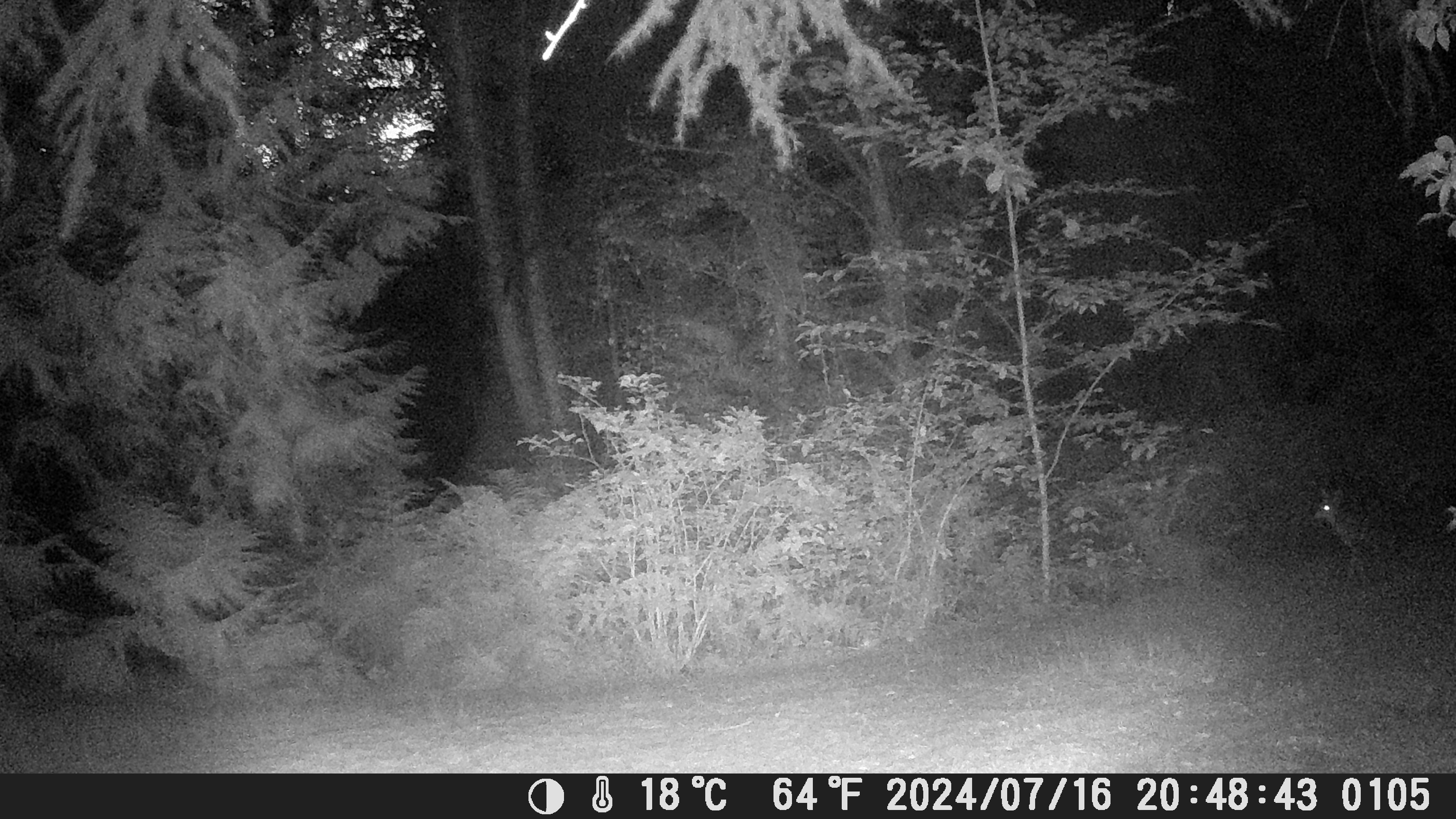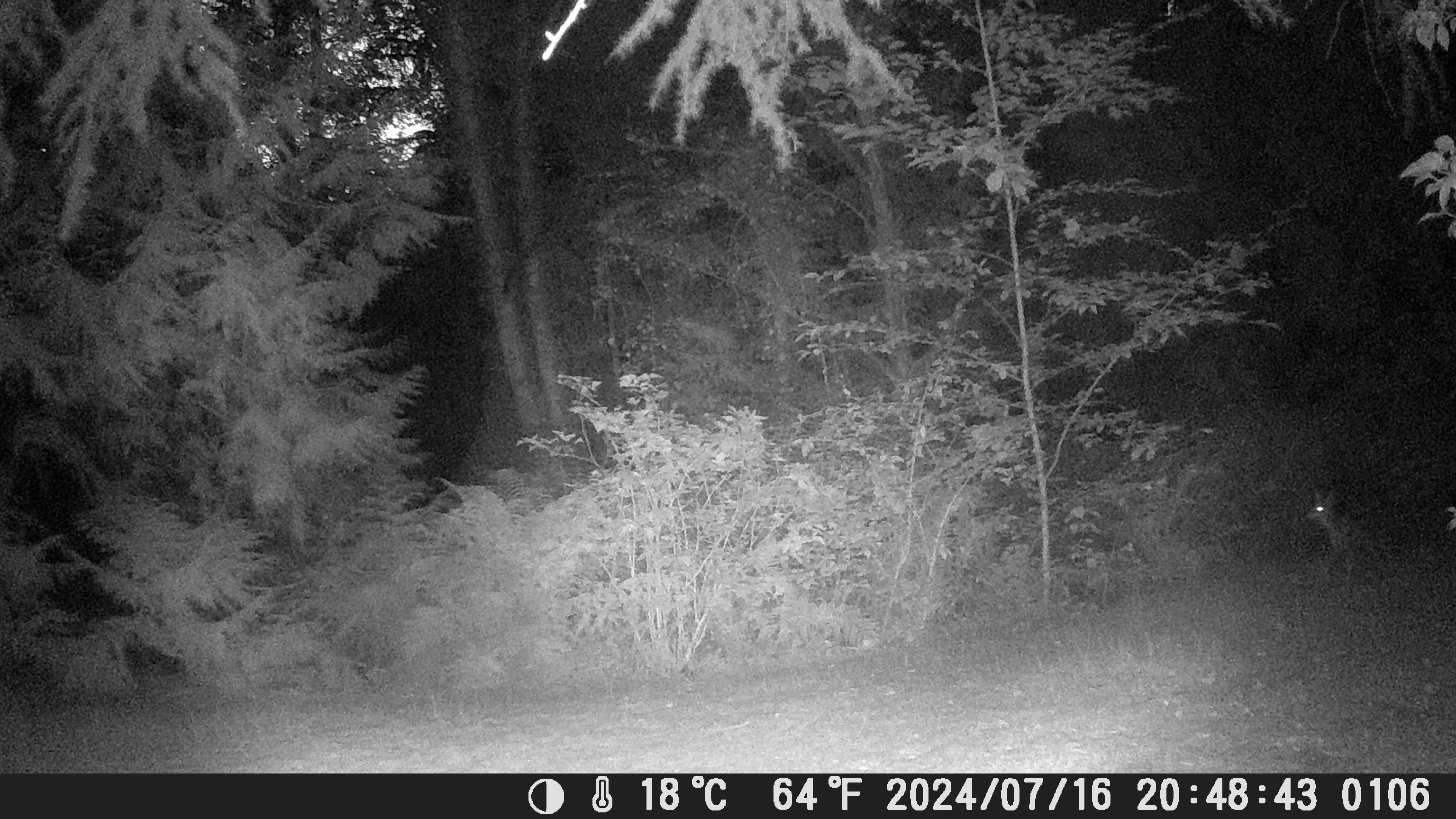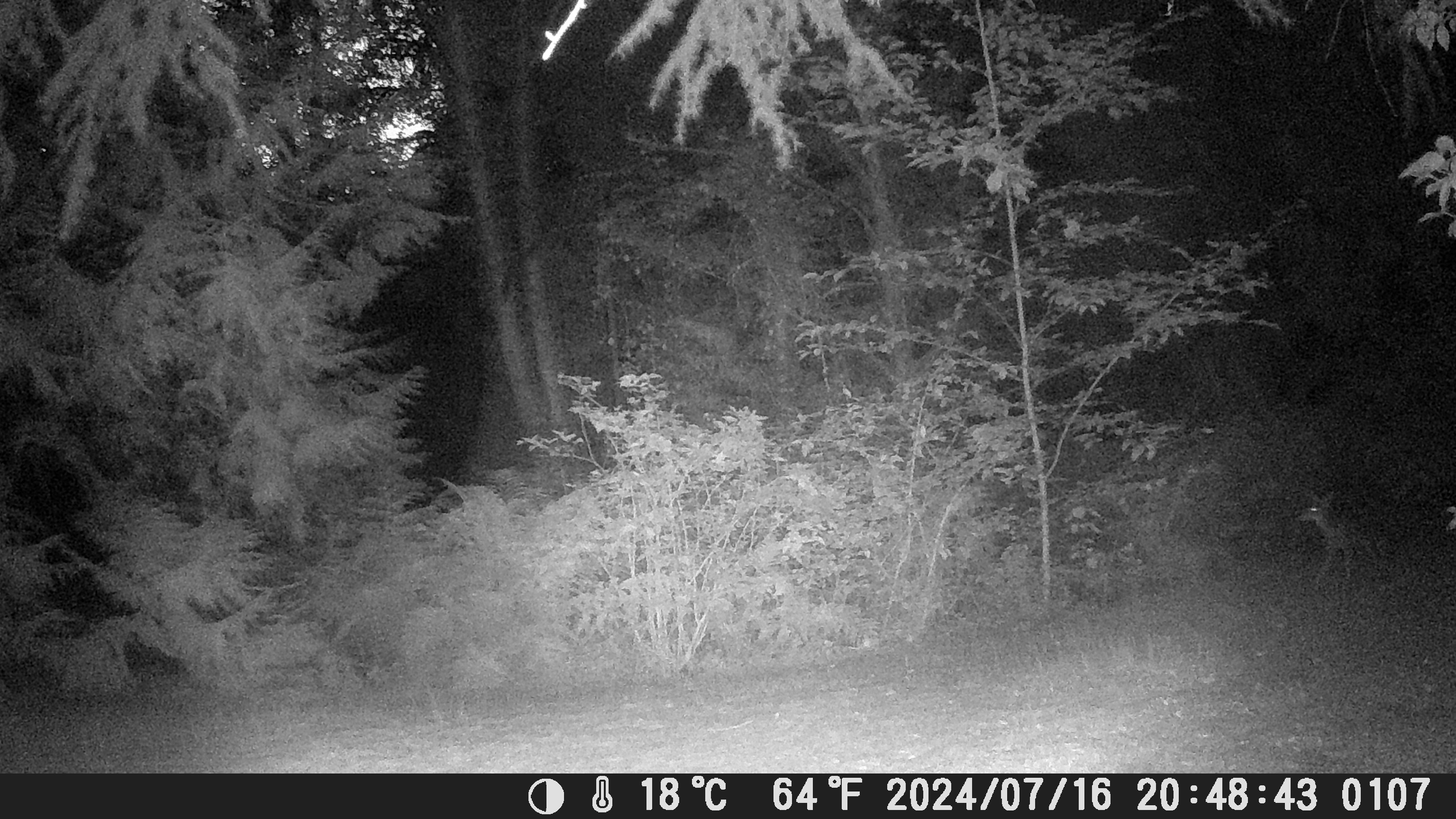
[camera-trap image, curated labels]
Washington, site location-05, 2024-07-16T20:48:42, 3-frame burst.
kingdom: Animalia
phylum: Chordata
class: Mammalia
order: Carnivora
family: Canidae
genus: Canis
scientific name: Canis latrans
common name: coyote